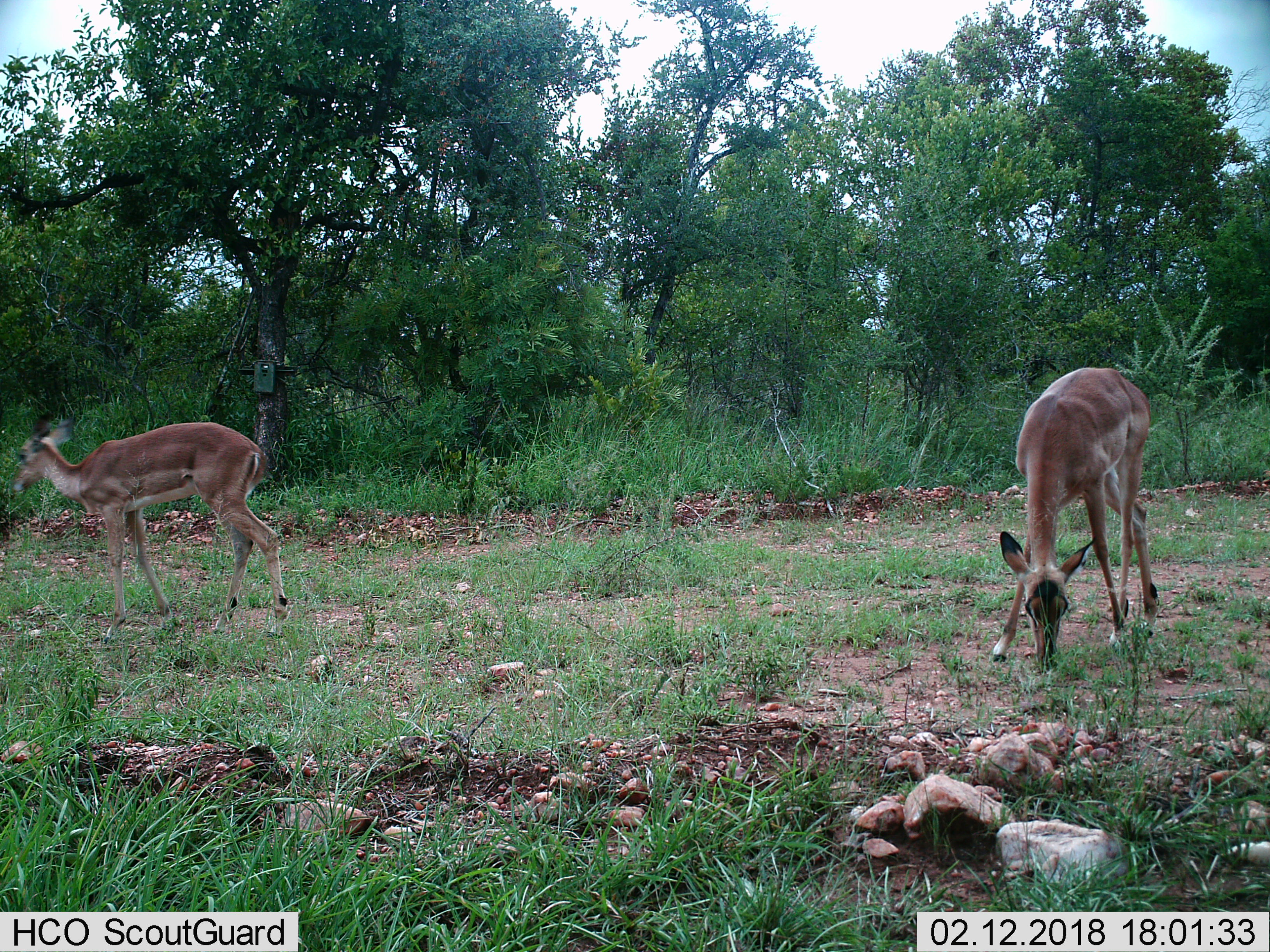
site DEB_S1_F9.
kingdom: Animalia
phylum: Chordata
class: Mammalia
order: Artiodactyla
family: Bovidae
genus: Aepyceros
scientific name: Aepyceros melampus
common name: impala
Impala (Aepyceros melampus), count 2. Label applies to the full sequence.